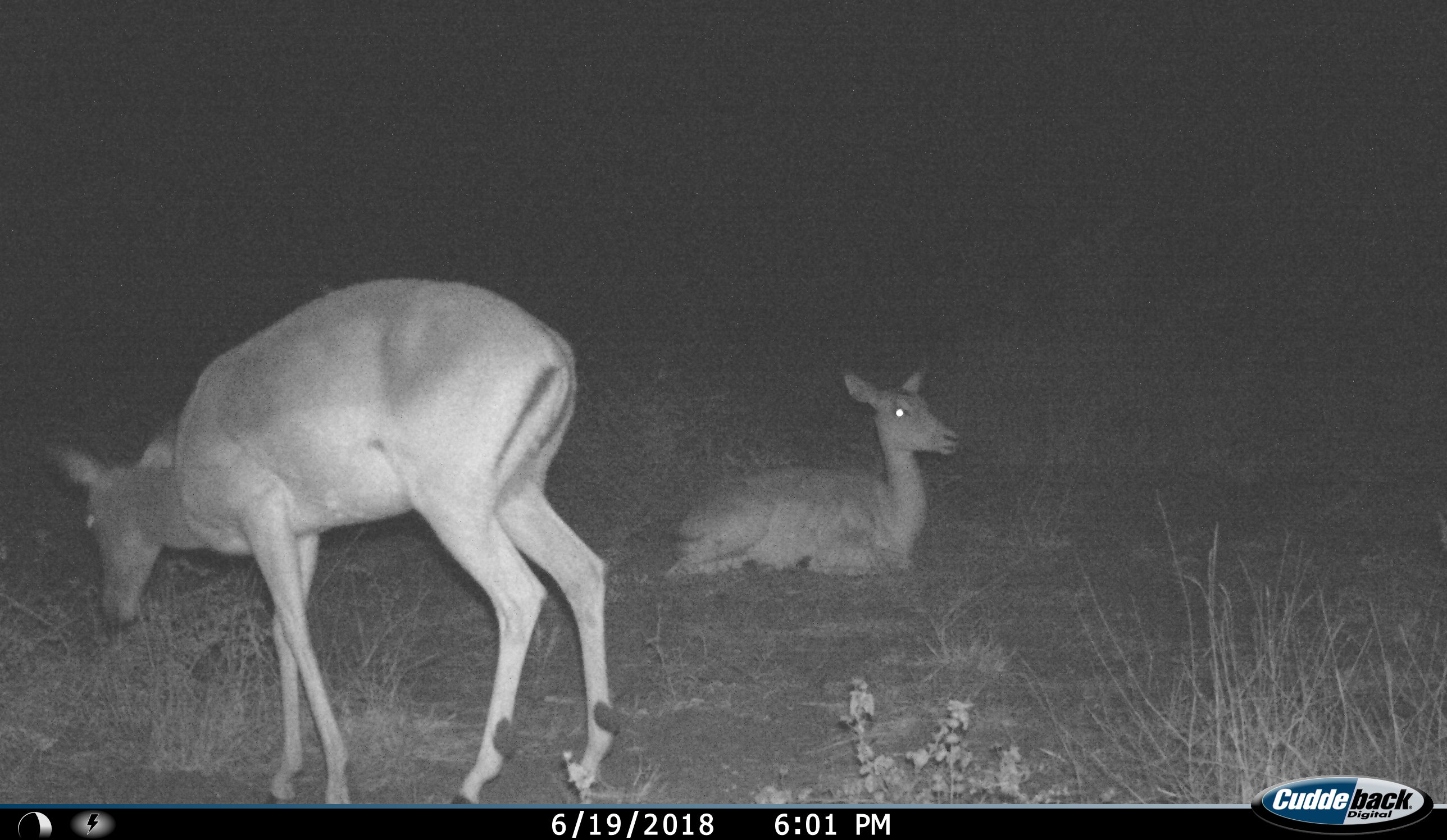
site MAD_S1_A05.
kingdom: Animalia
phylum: Chordata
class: Mammalia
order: Artiodactyla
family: Bovidae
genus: Aepyceros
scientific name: Aepyceros melampus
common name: impala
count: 2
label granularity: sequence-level